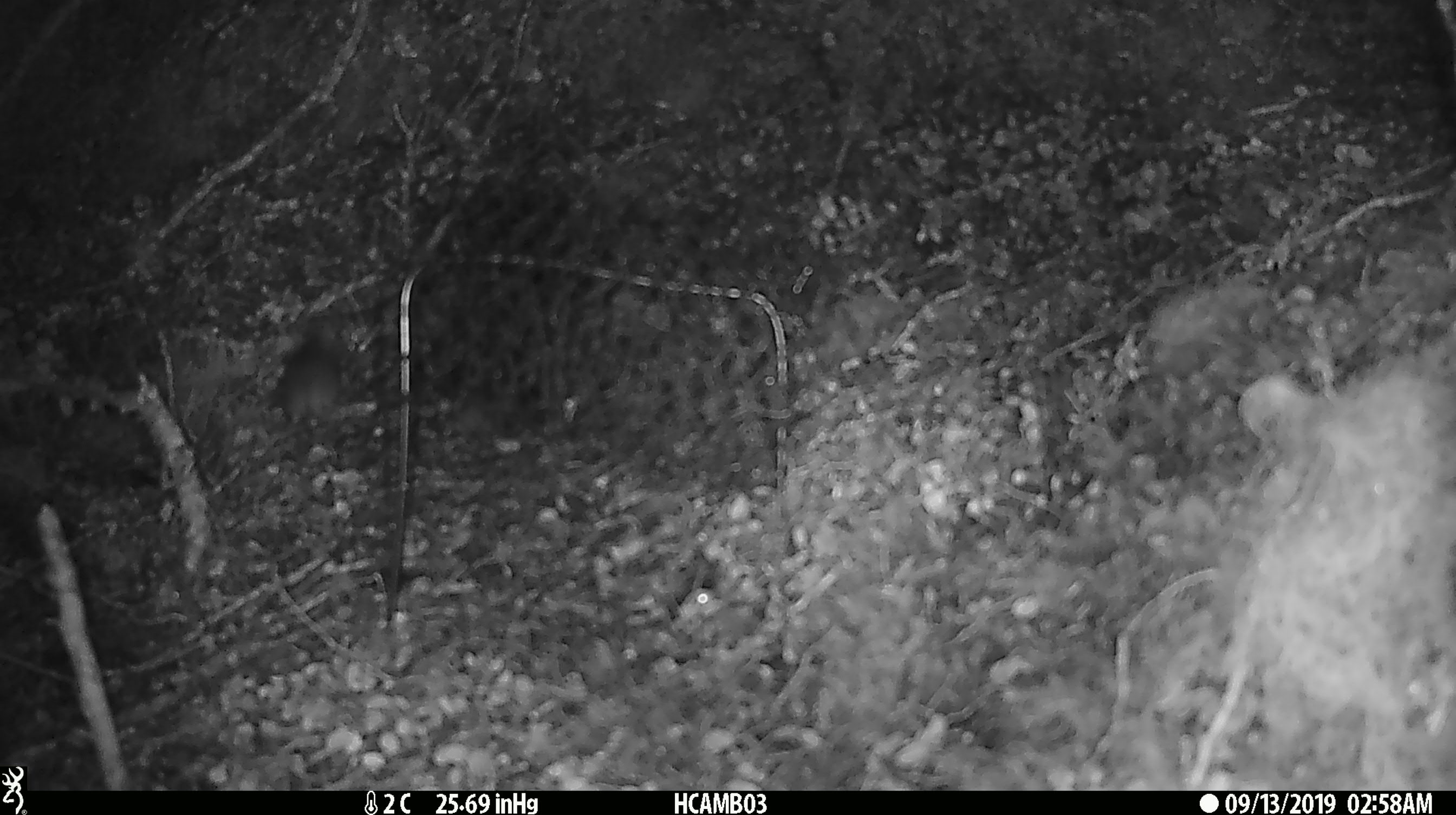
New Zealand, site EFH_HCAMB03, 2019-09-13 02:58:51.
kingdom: Animalia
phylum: Chordata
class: Mammalia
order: Rodentia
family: Muridae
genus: Mus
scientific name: Mus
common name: mouse